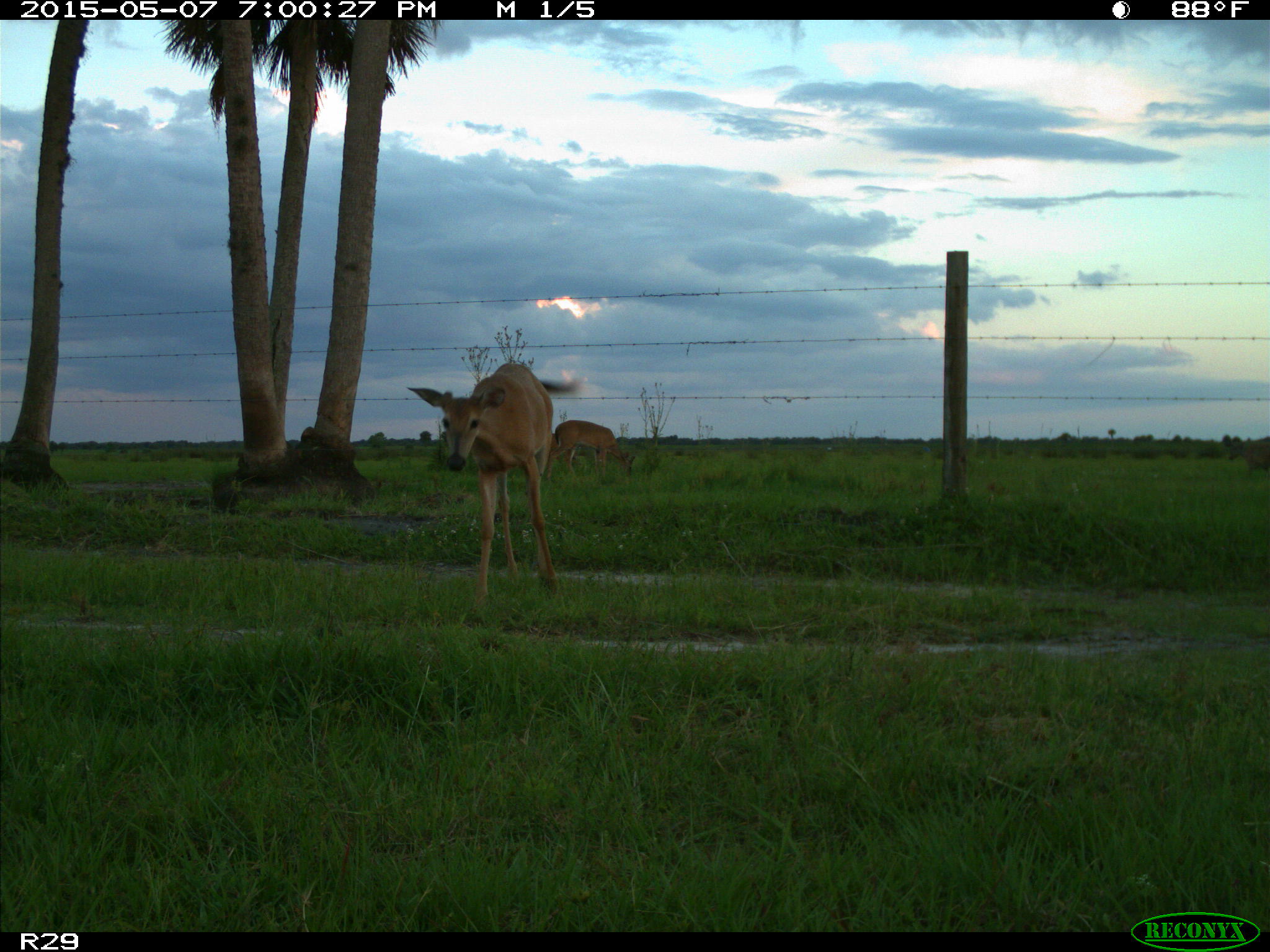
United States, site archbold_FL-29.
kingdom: Animalia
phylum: Chordata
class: Mammalia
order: Artiodactyla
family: Cervidae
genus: Odocoileus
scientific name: Odocoileus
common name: deer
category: unidentified deer